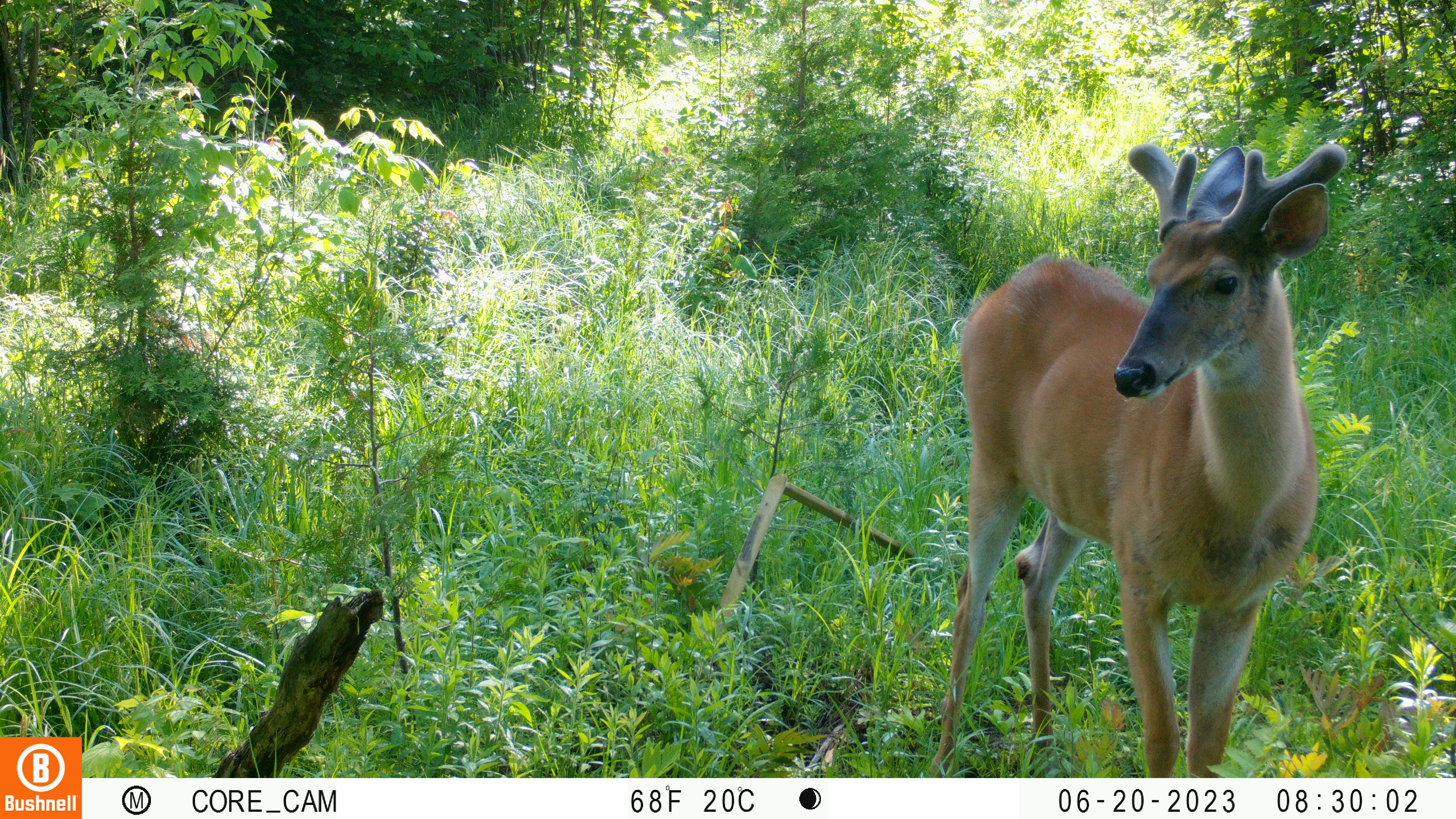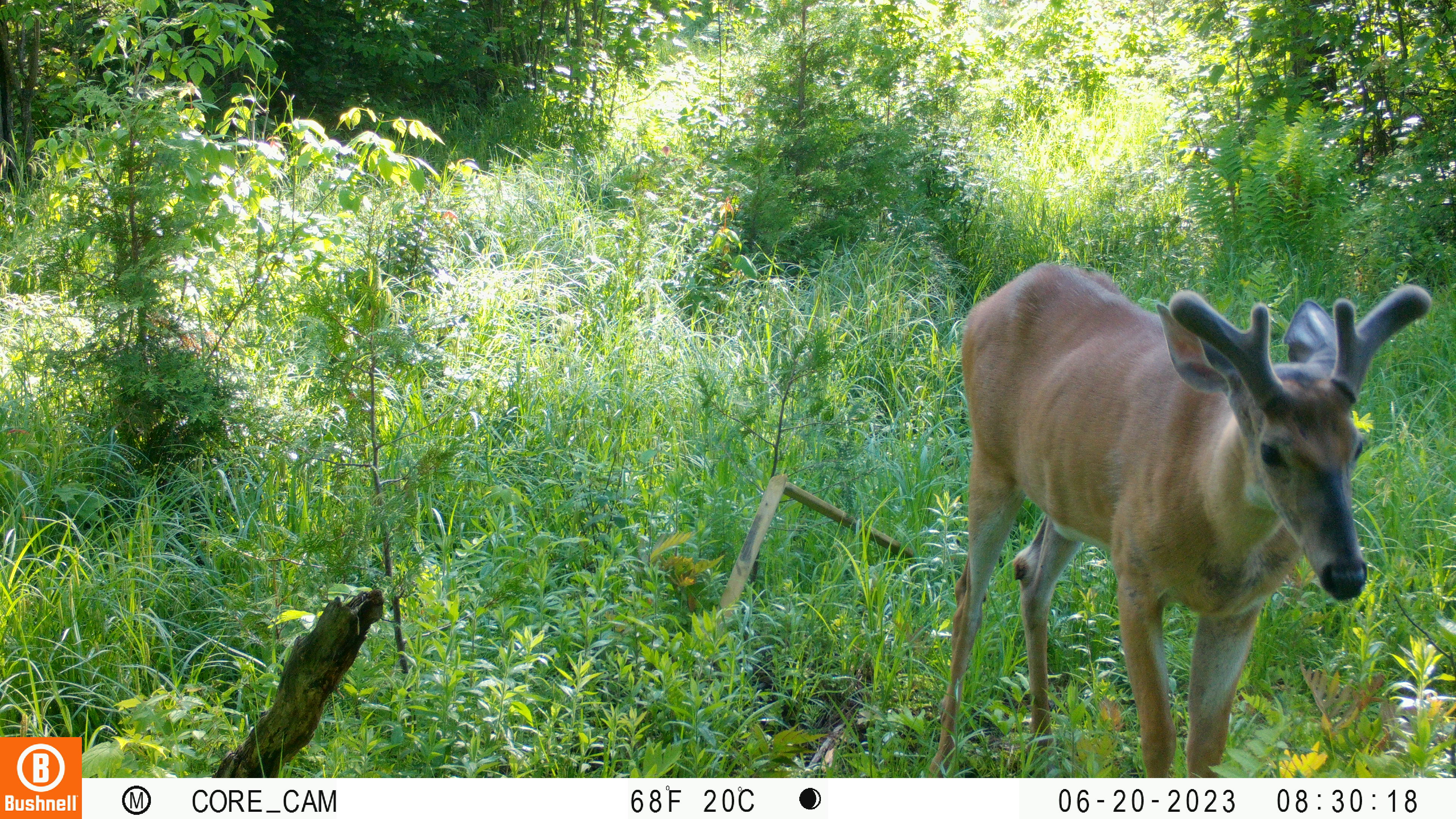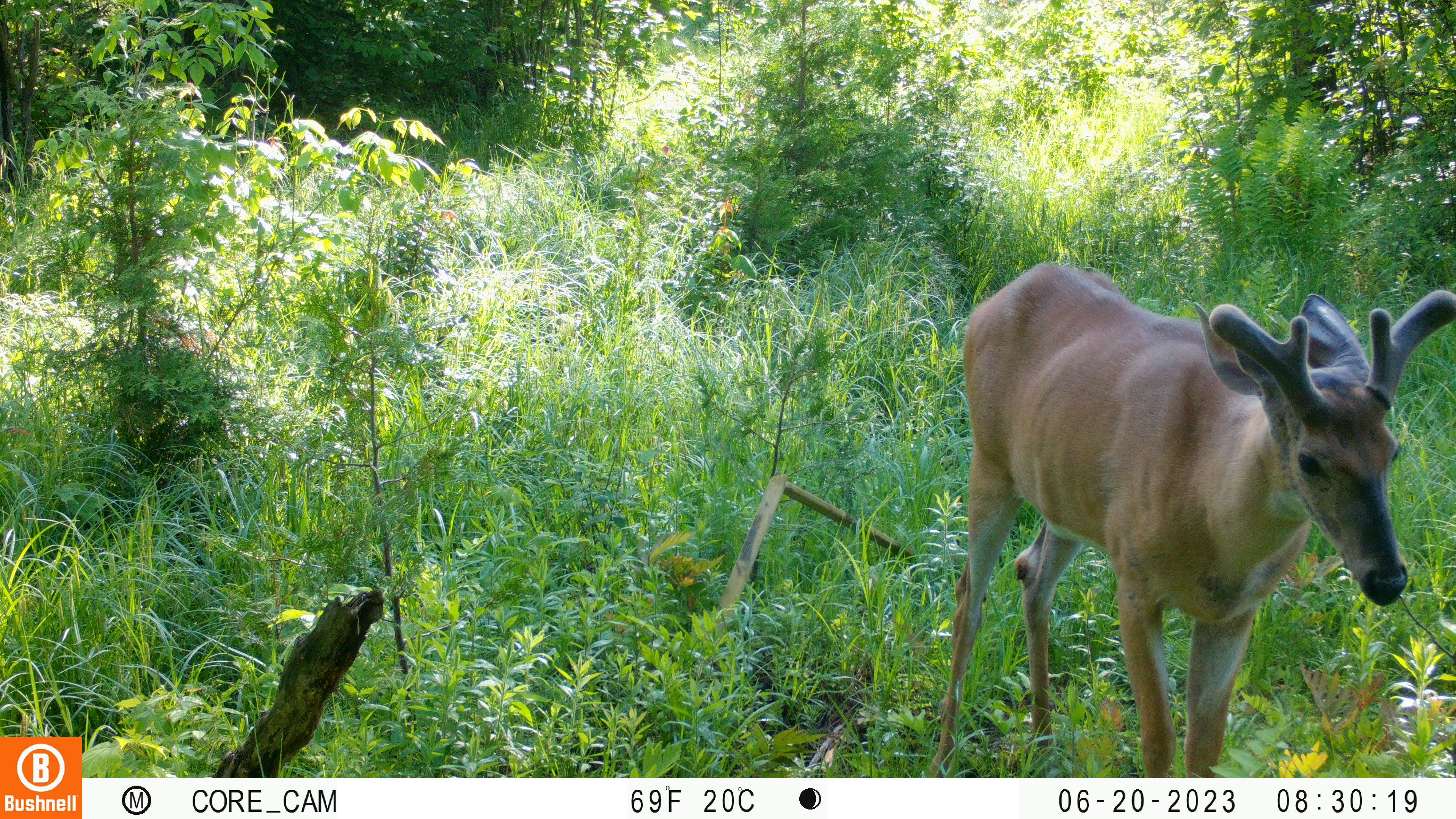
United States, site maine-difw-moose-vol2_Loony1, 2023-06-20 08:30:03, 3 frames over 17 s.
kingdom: Animalia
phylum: Chordata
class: Mammalia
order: Artiodactyla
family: Cervidae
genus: Odocoileus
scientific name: Odocoileus virginianus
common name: white-tailed deer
White-tailed deer (Odocoileus virginianus).